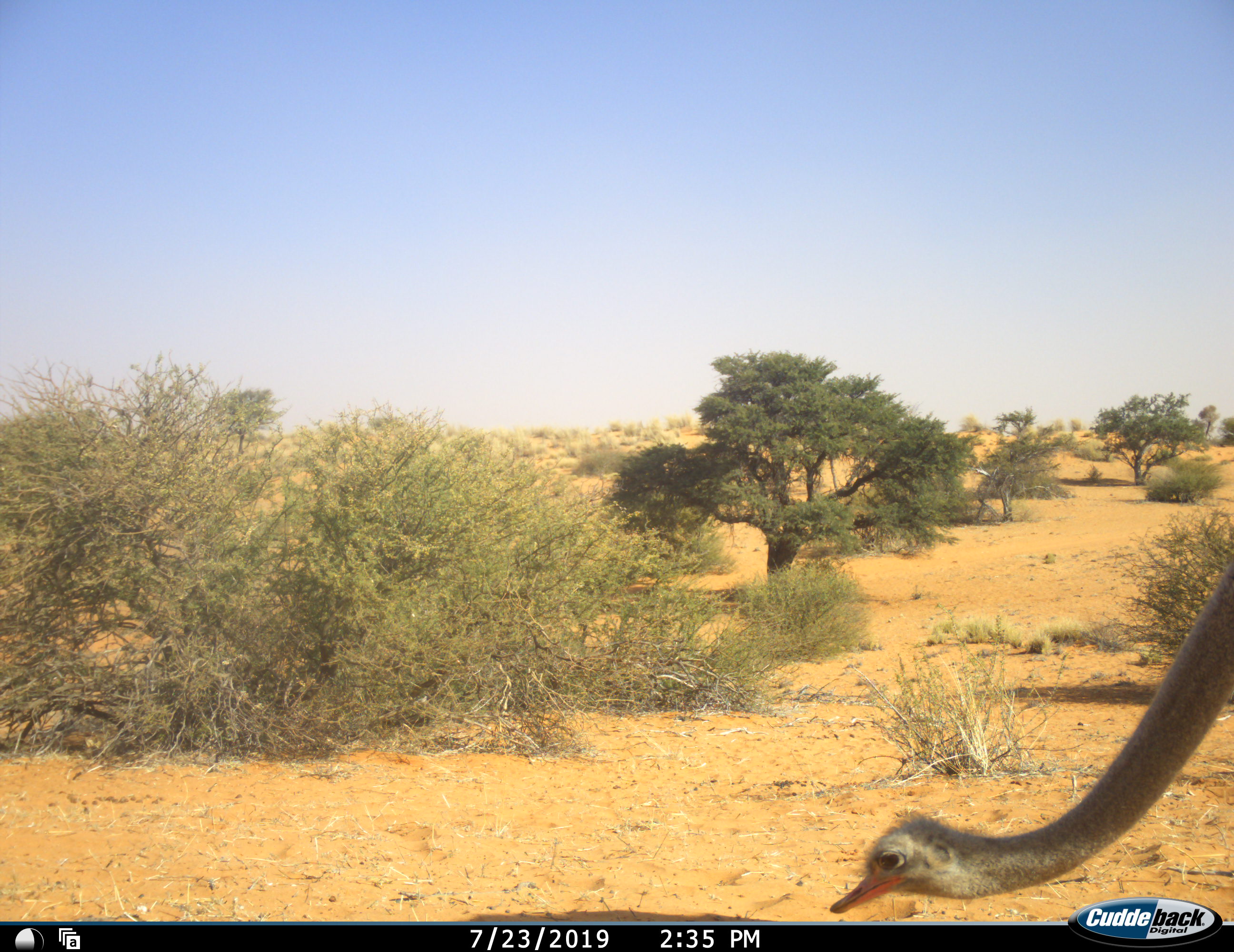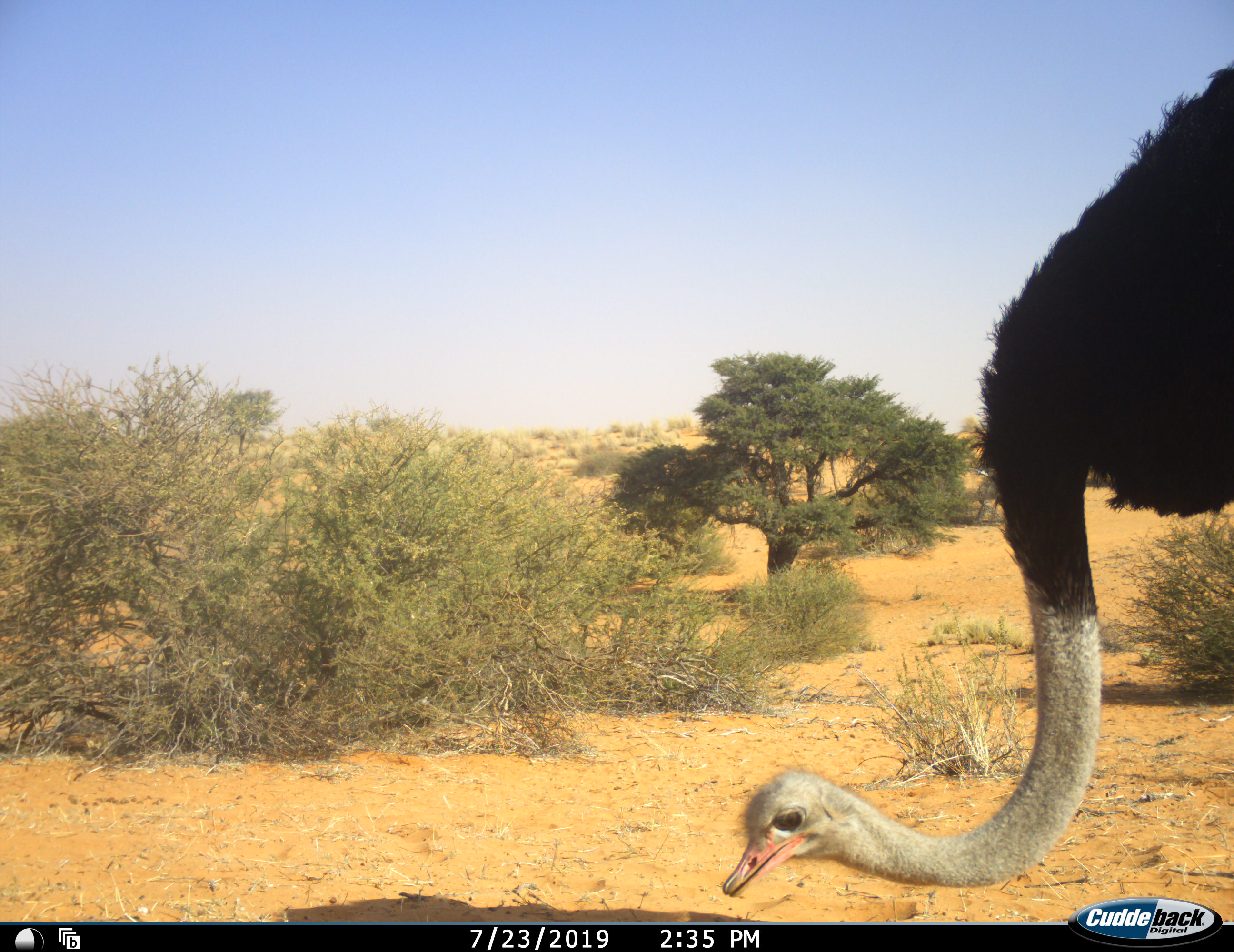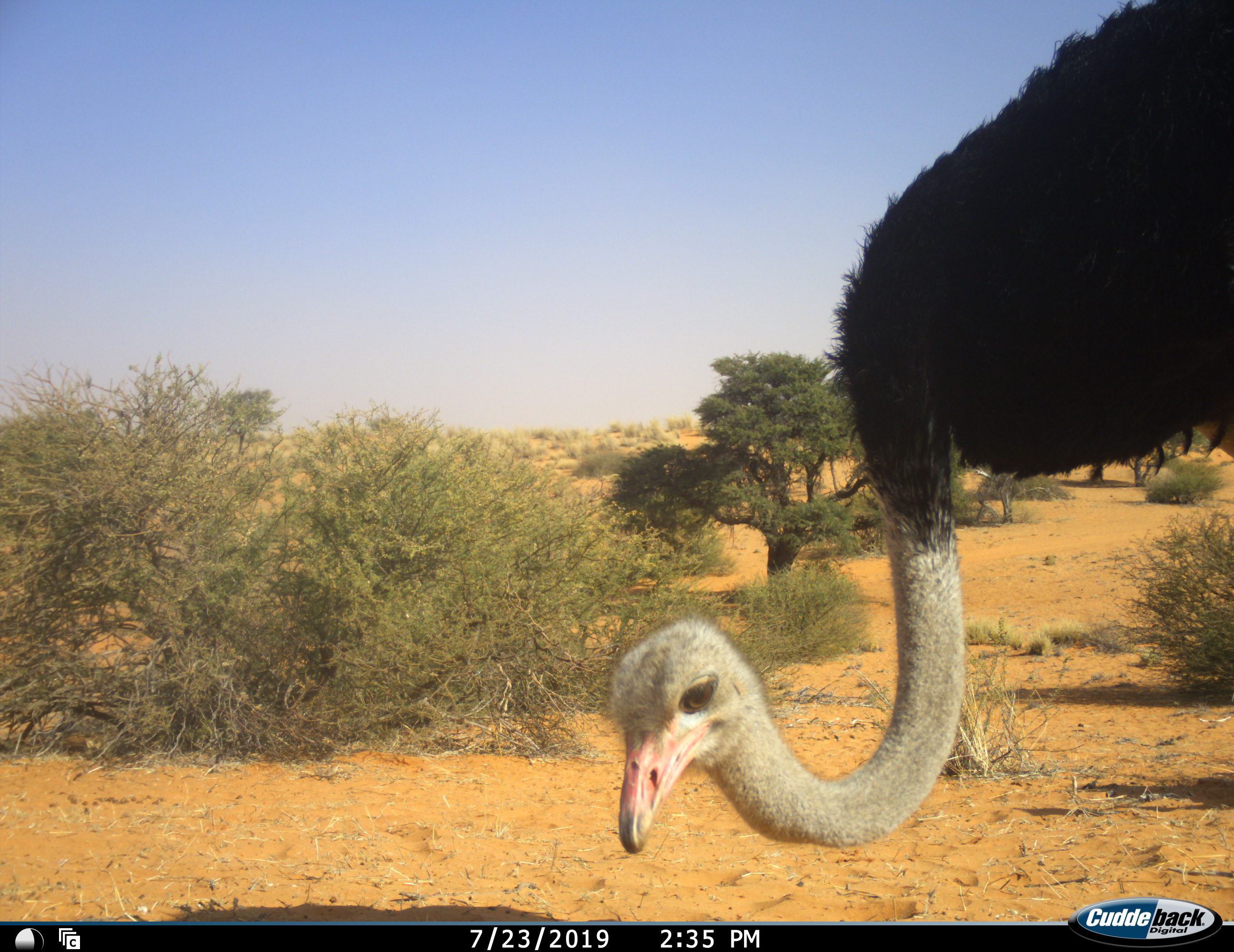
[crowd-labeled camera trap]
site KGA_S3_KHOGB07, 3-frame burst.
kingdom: Animalia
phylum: Chordata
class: Aves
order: Struthioniformes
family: Struthionidae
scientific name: Struthionidae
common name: ostrich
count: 1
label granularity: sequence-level